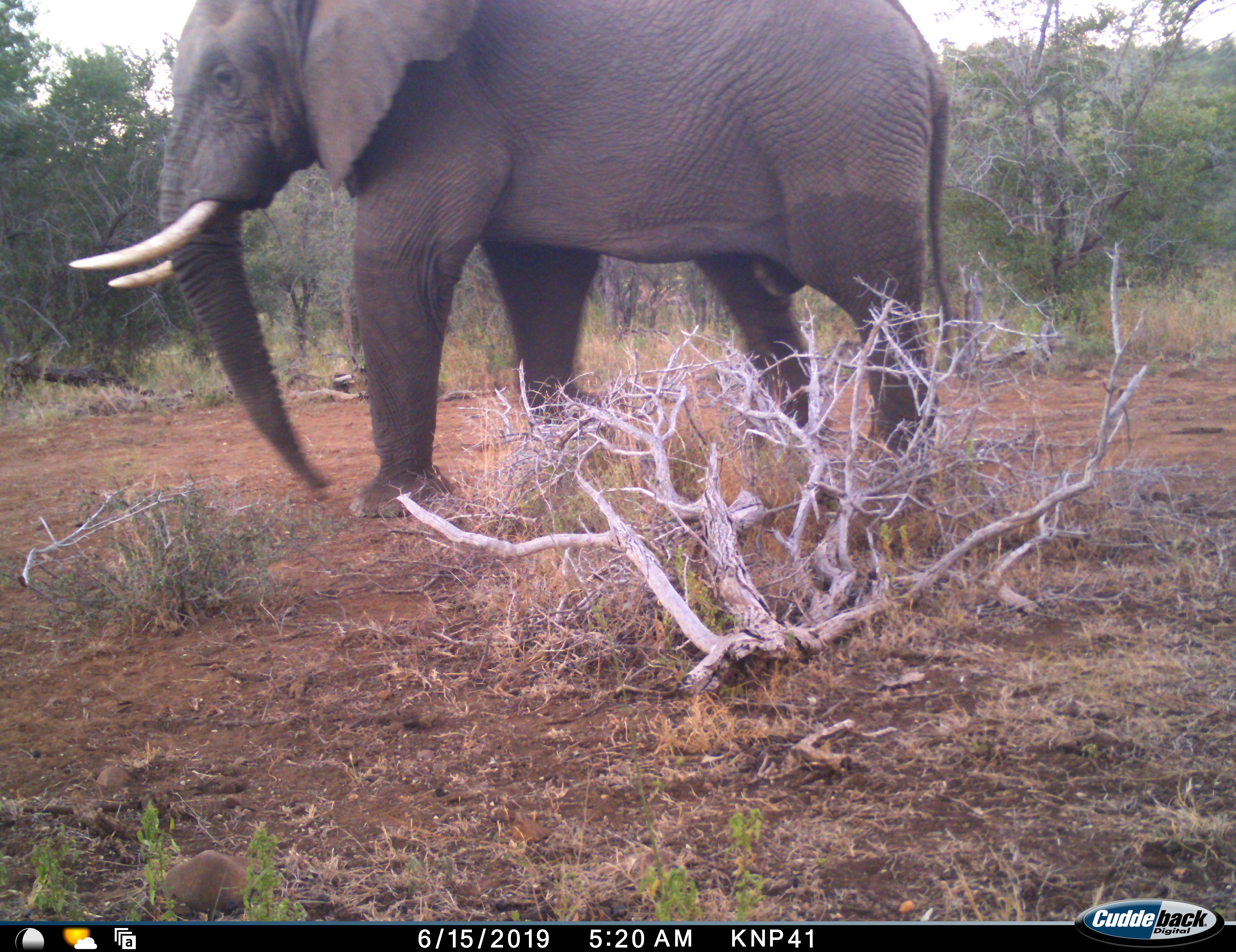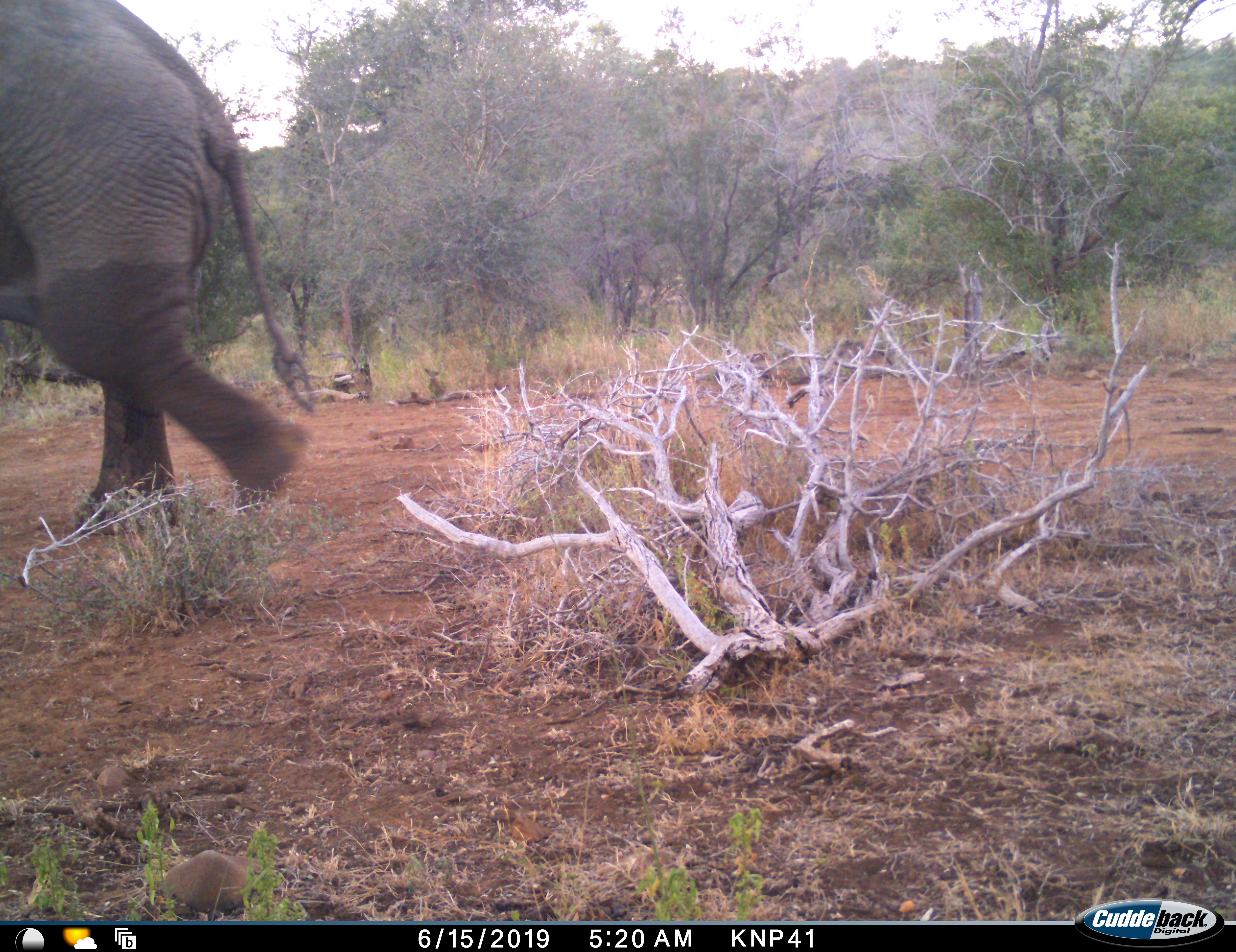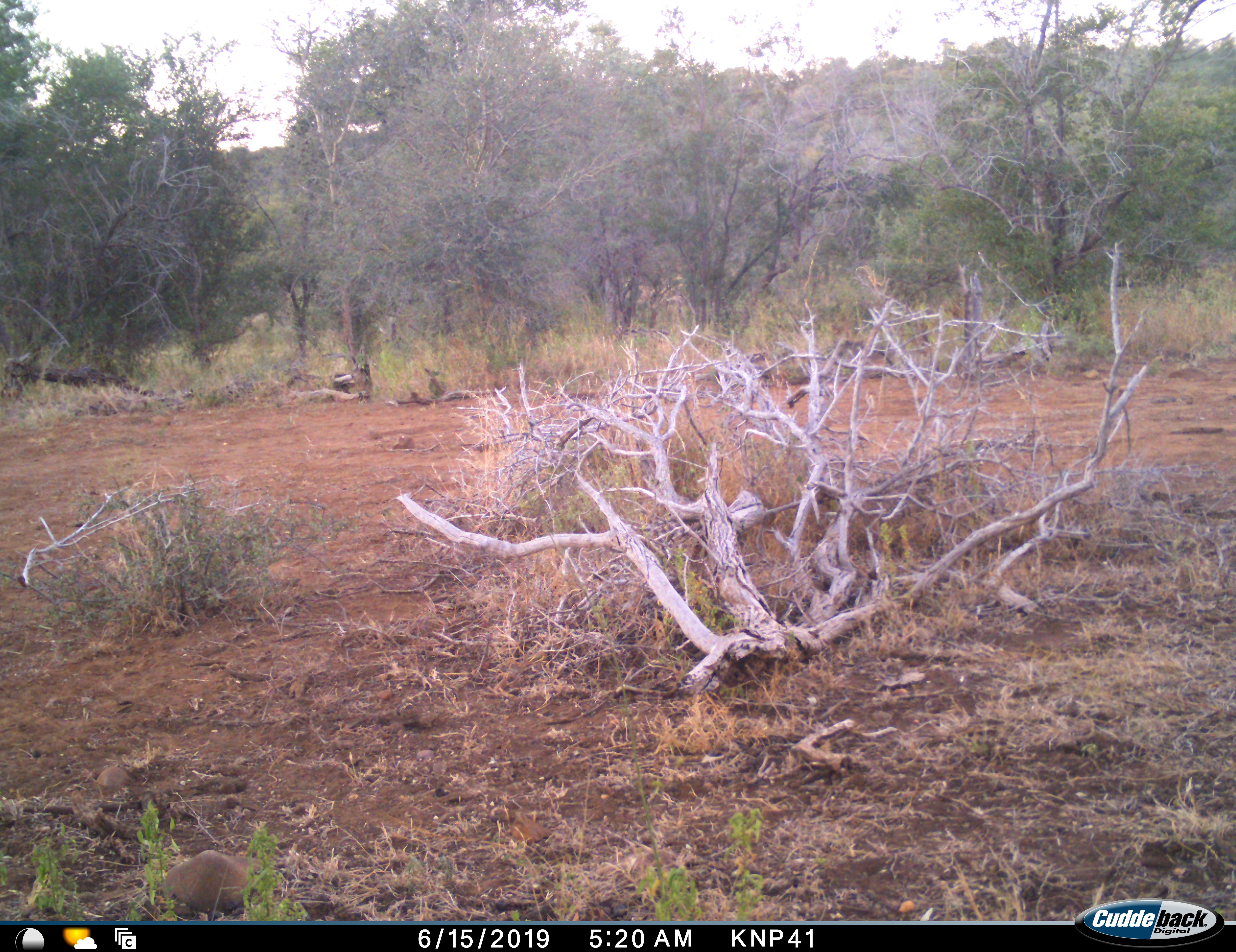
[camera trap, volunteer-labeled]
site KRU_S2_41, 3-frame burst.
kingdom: Animalia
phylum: Chordata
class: Mammalia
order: Proboscidea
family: Elephantidae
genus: Loxodonta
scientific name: Loxodonta africana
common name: african bush elephant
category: elephant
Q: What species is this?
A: Elephant (african bush elephant) (Loxodonta africana).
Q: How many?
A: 1.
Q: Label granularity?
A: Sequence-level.